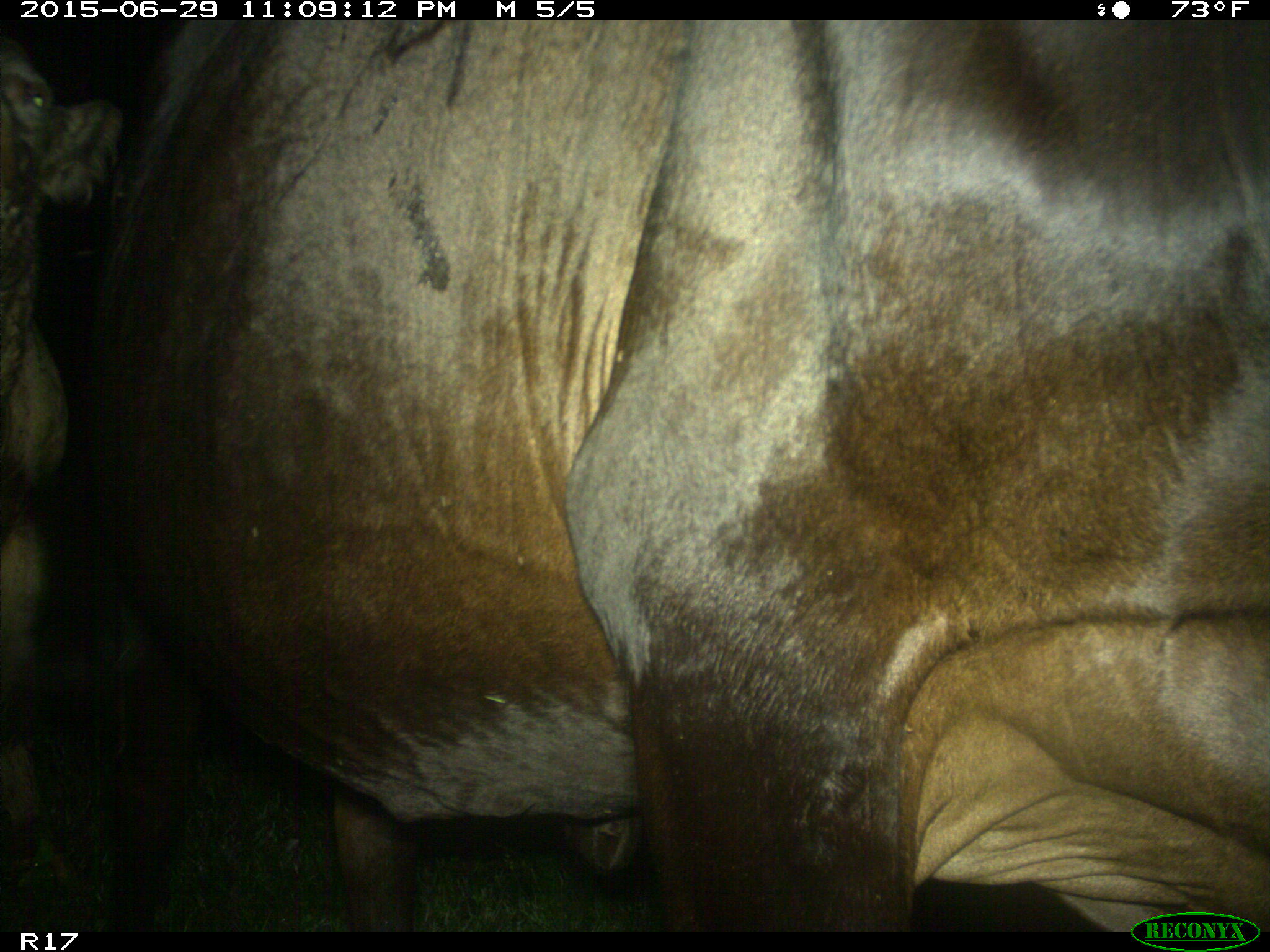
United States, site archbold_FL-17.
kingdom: Animalia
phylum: Chordata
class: Mammalia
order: Artiodactyla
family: Bovidae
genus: Bos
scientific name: Bos taurus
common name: domestic cow